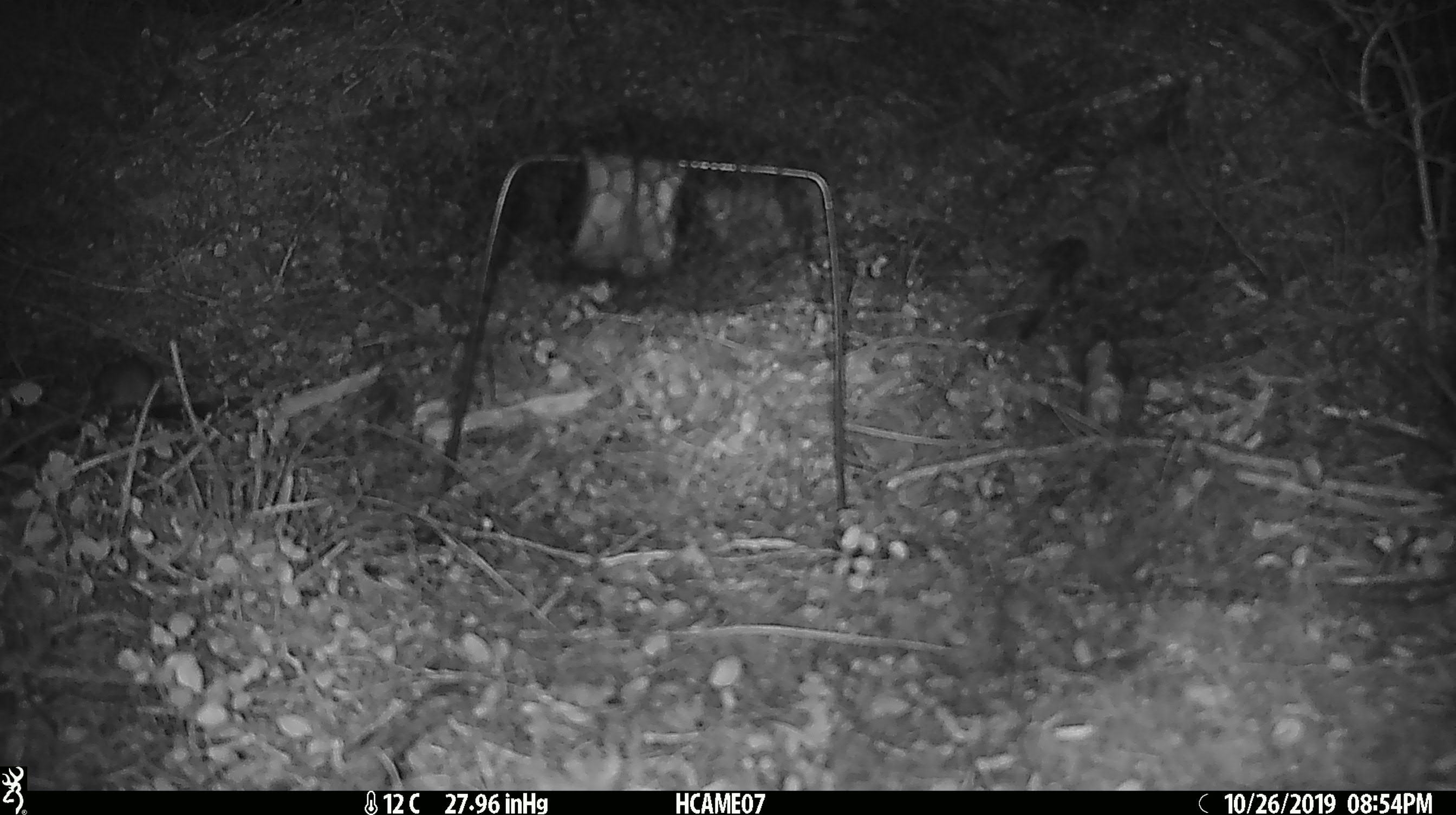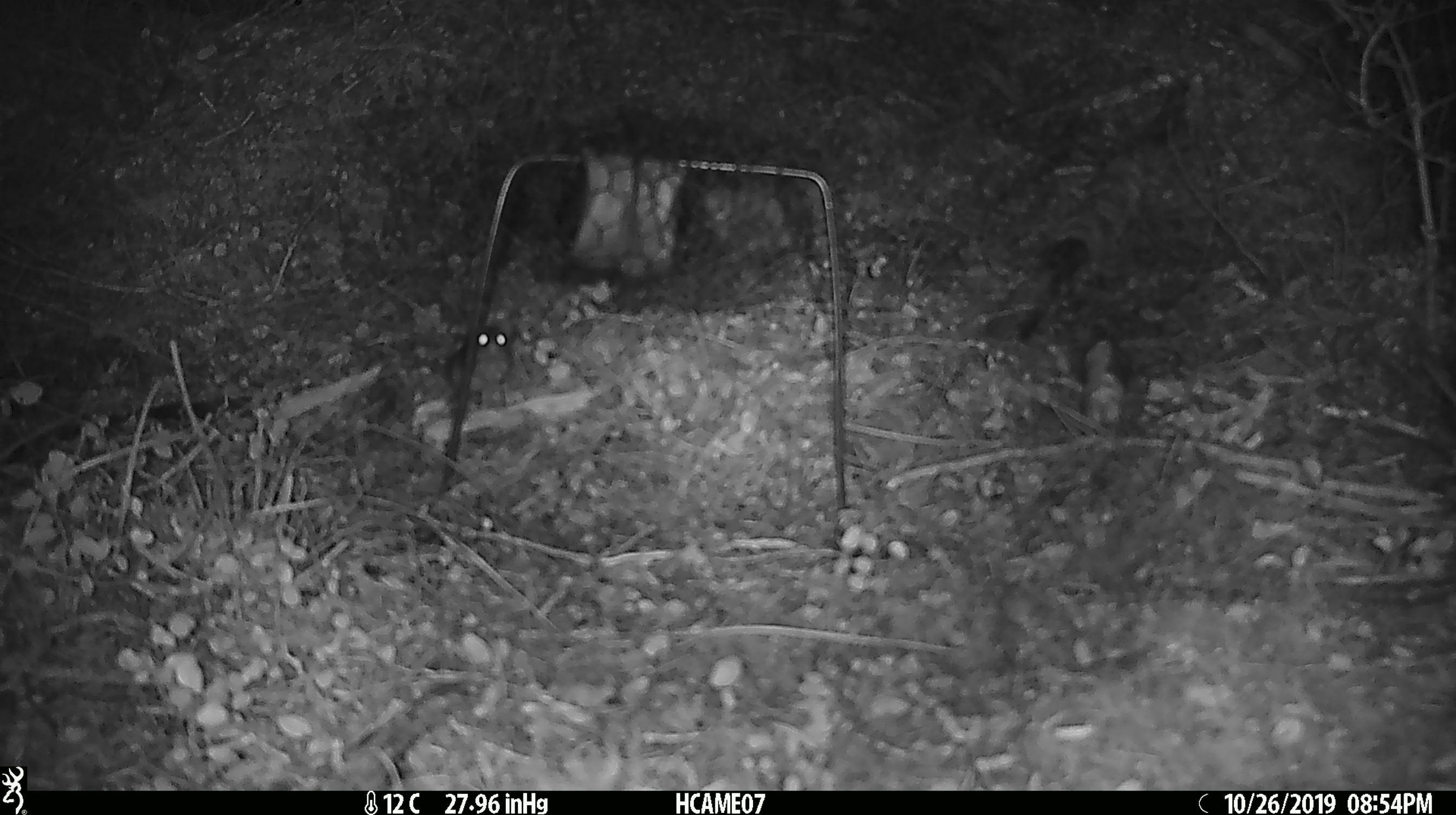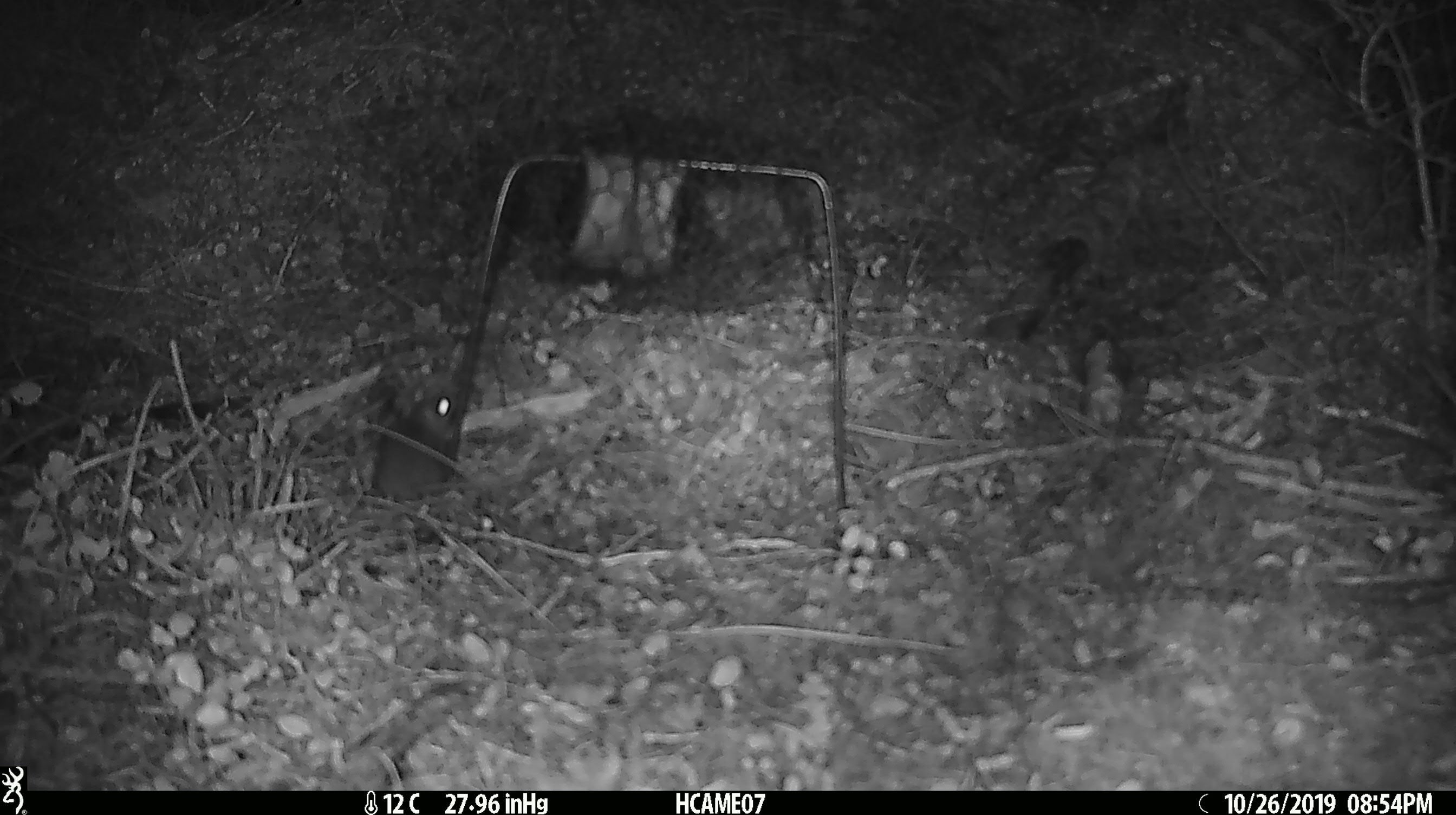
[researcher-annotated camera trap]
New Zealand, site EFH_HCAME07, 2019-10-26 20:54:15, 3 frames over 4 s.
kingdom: Animalia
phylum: Chordata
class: Mammalia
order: Rodentia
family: Muridae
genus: Mus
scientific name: Mus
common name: mouse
Mouse (Mus).